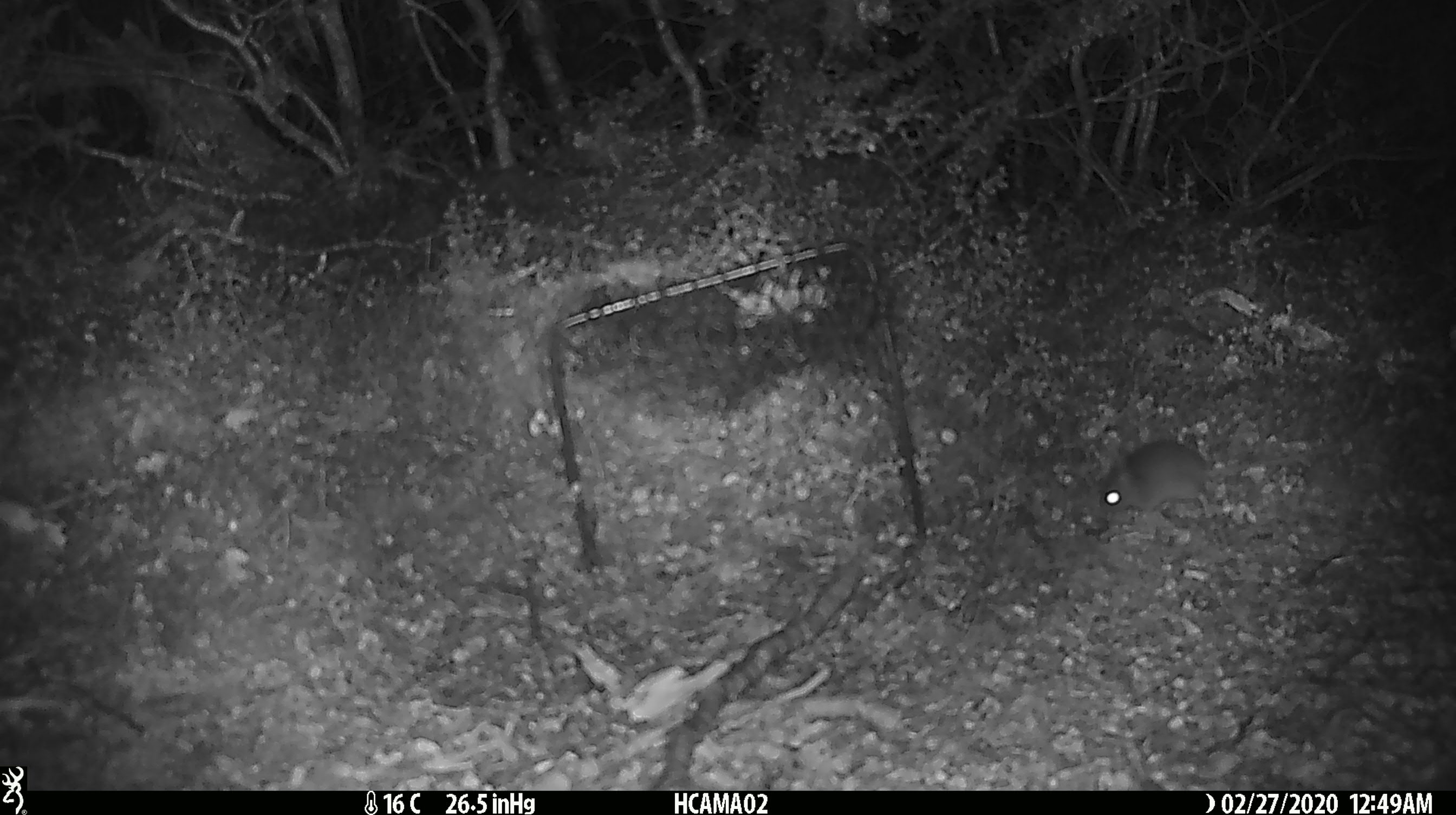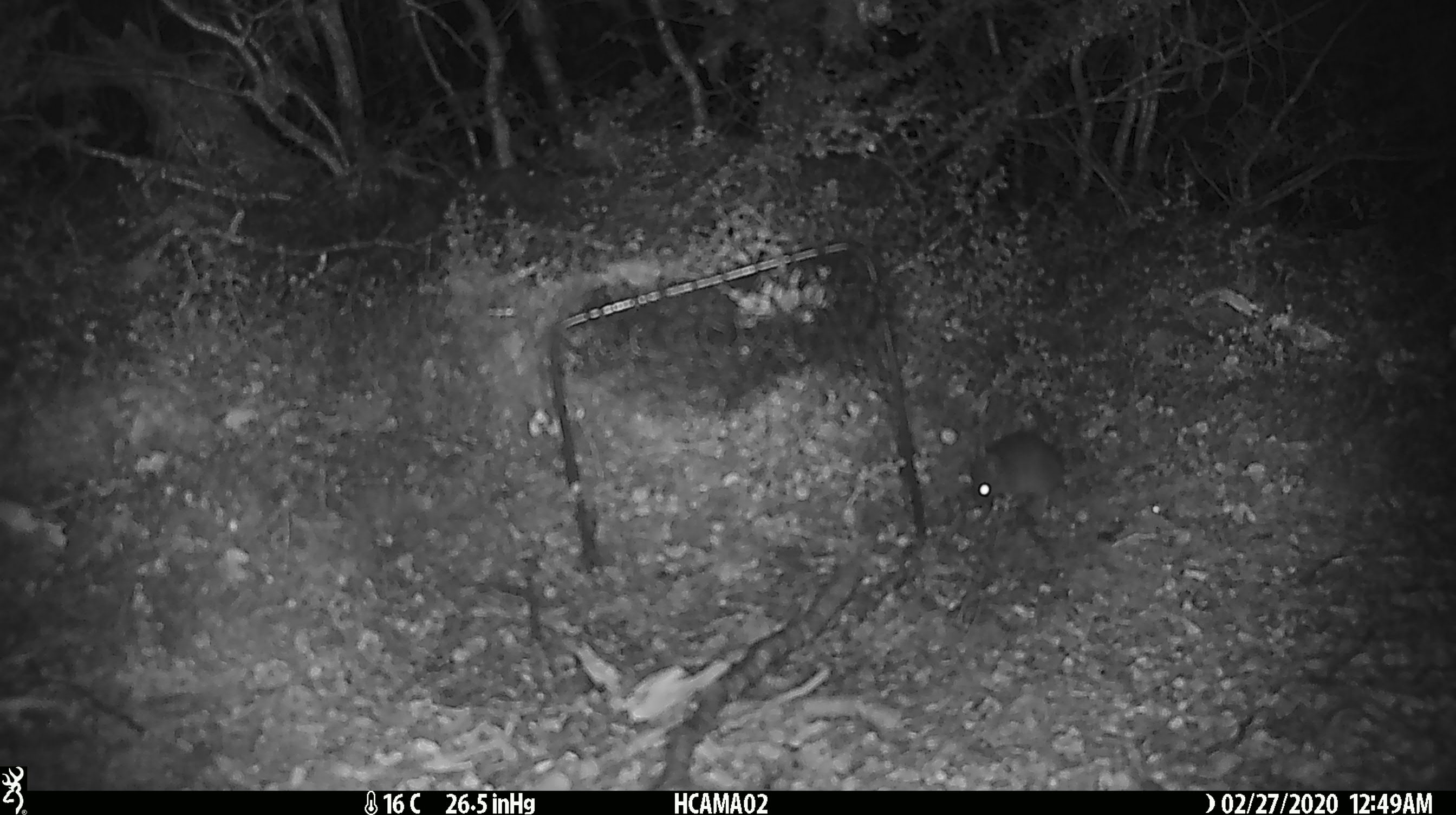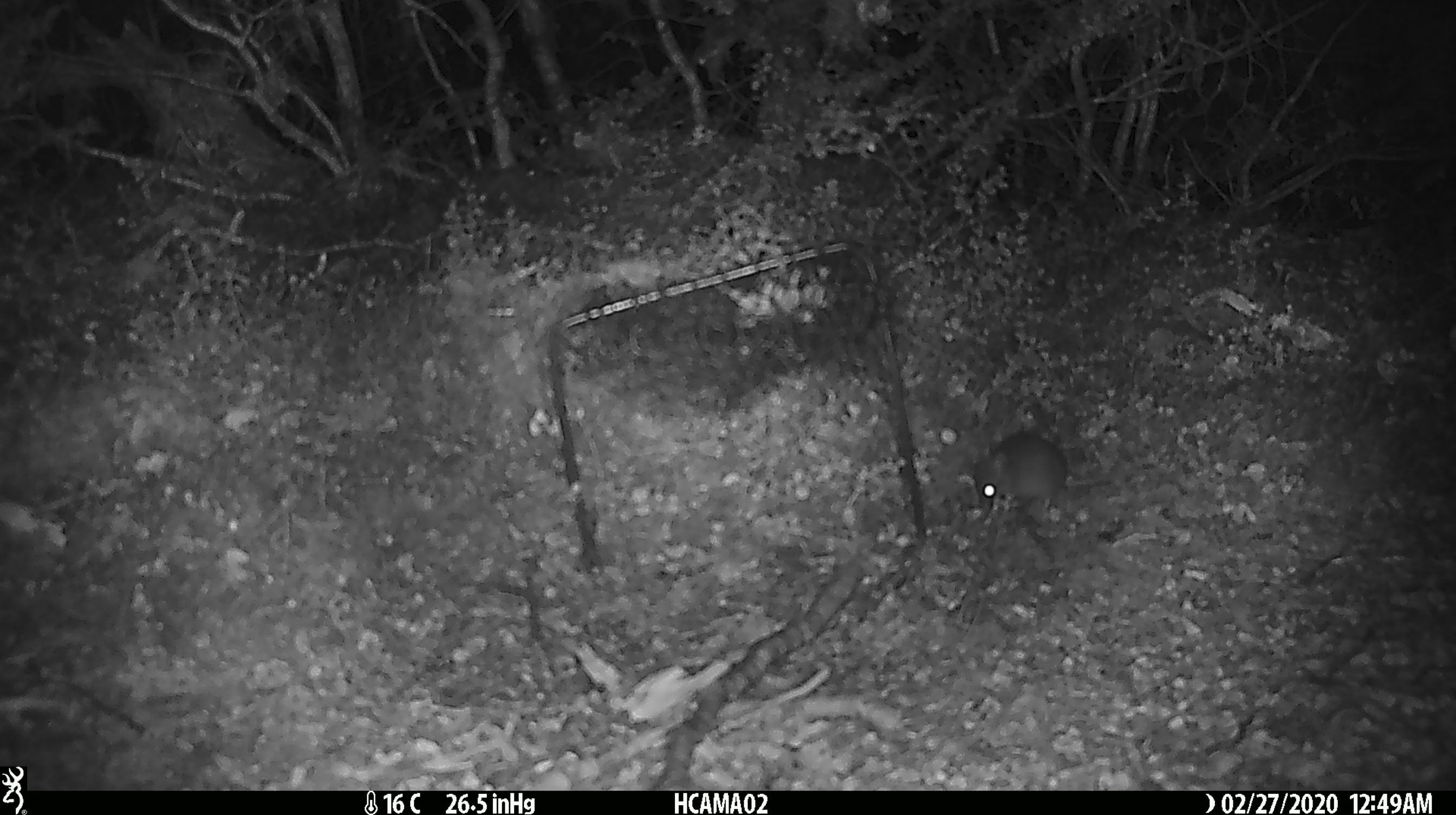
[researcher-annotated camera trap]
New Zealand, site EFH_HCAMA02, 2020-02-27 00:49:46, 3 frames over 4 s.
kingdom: Animalia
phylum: Chordata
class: Mammalia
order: Rodentia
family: Muridae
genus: Mus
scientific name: Mus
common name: mouse